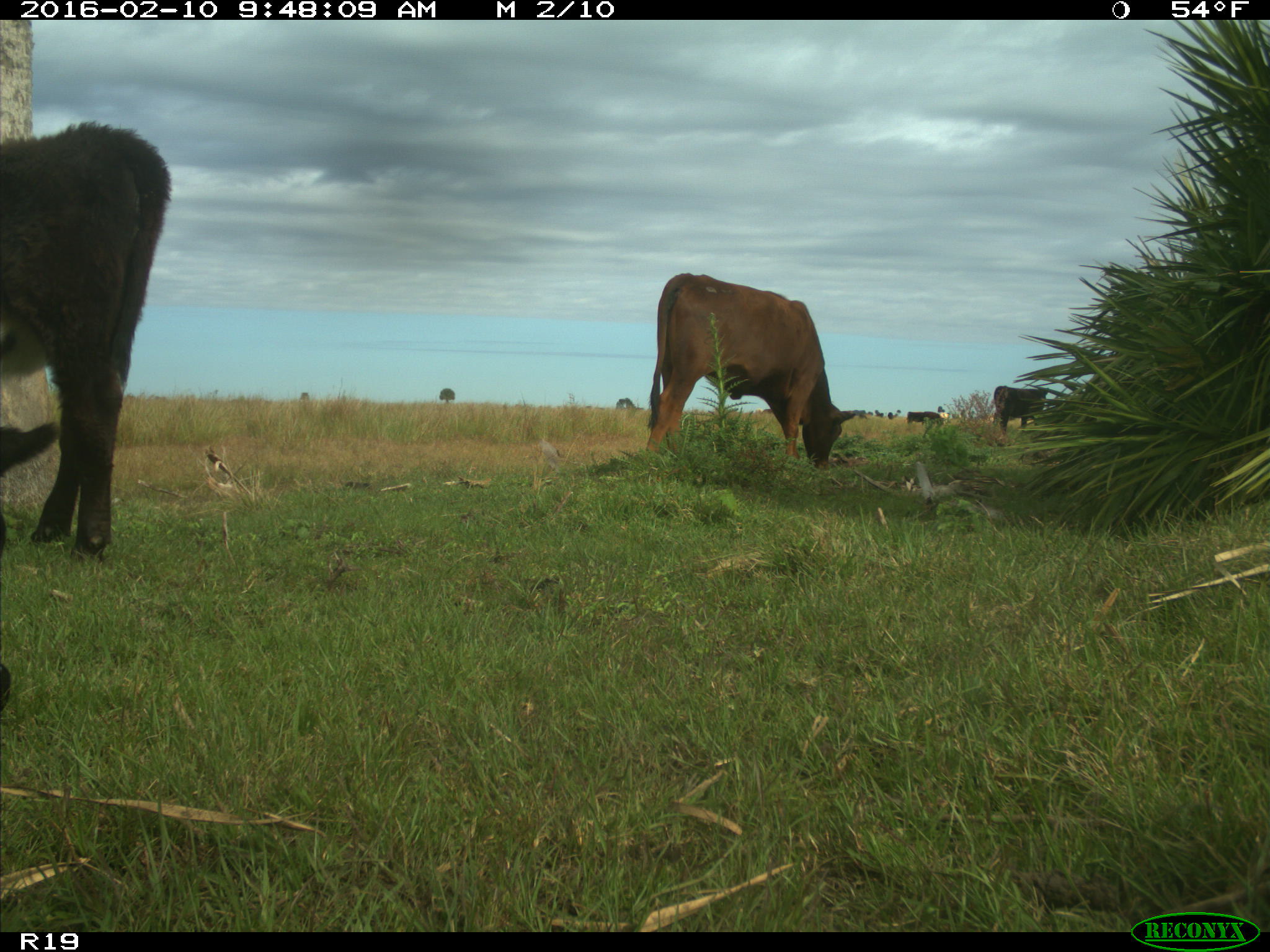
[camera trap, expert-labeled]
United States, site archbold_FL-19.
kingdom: Animalia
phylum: Chordata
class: Mammalia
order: Artiodactyla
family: Bovidae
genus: Bos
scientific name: Bos taurus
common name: domestic cow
Bos taurus (domestic cow).